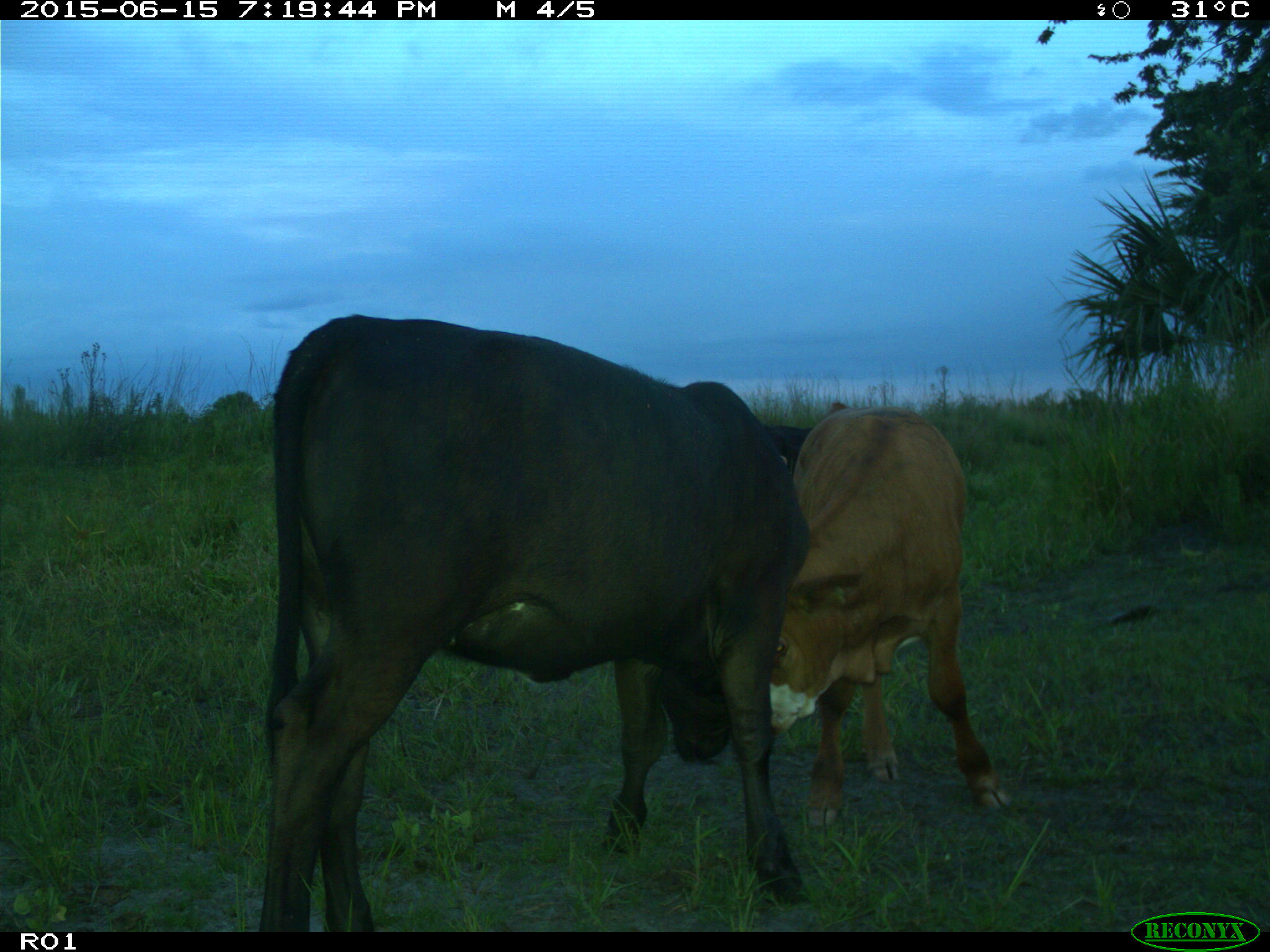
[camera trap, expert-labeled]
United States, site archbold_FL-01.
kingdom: Animalia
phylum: Chordata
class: Mammalia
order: Artiodactyla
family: Bovidae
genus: Bos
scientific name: Bos taurus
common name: domestic cow